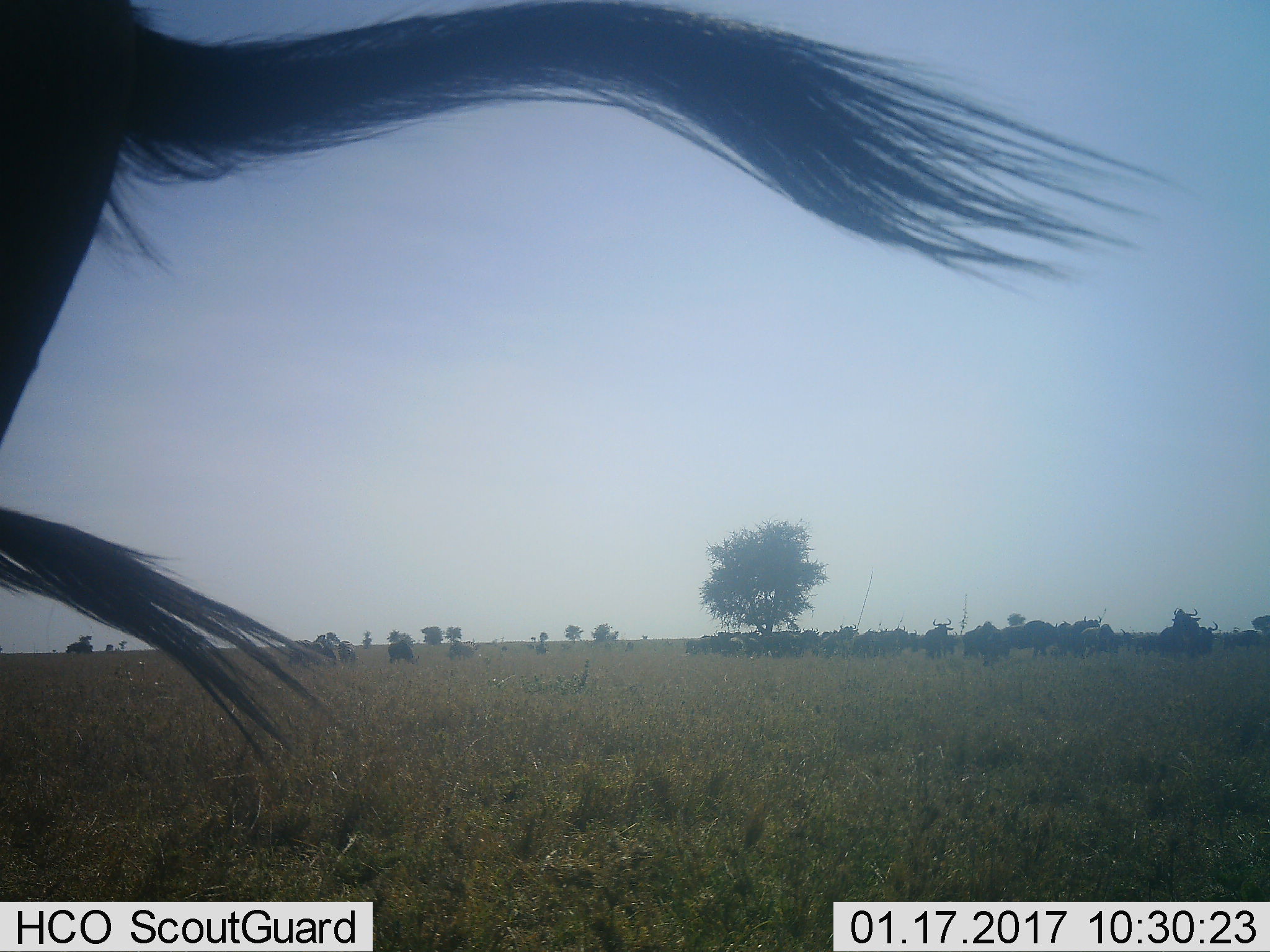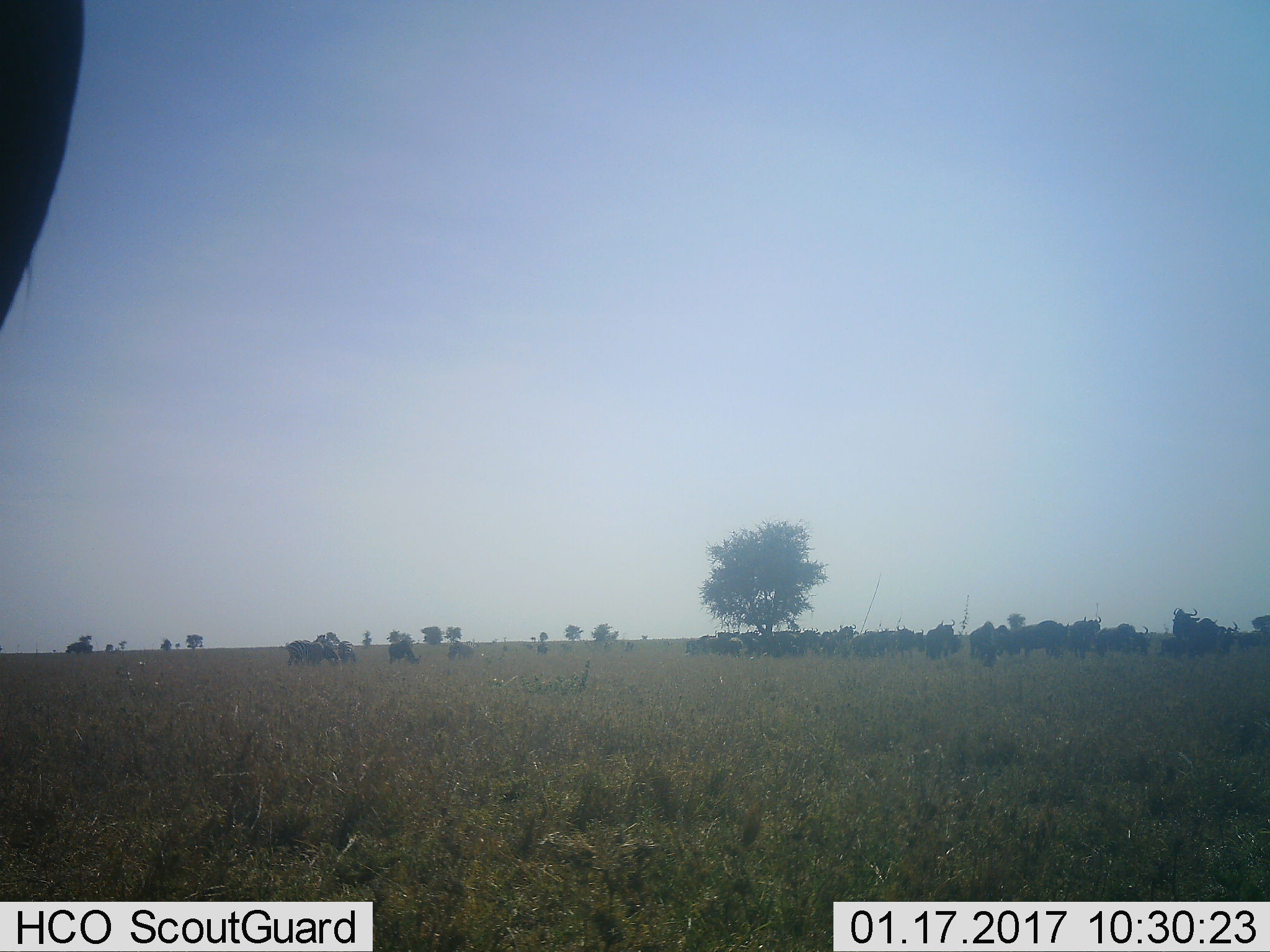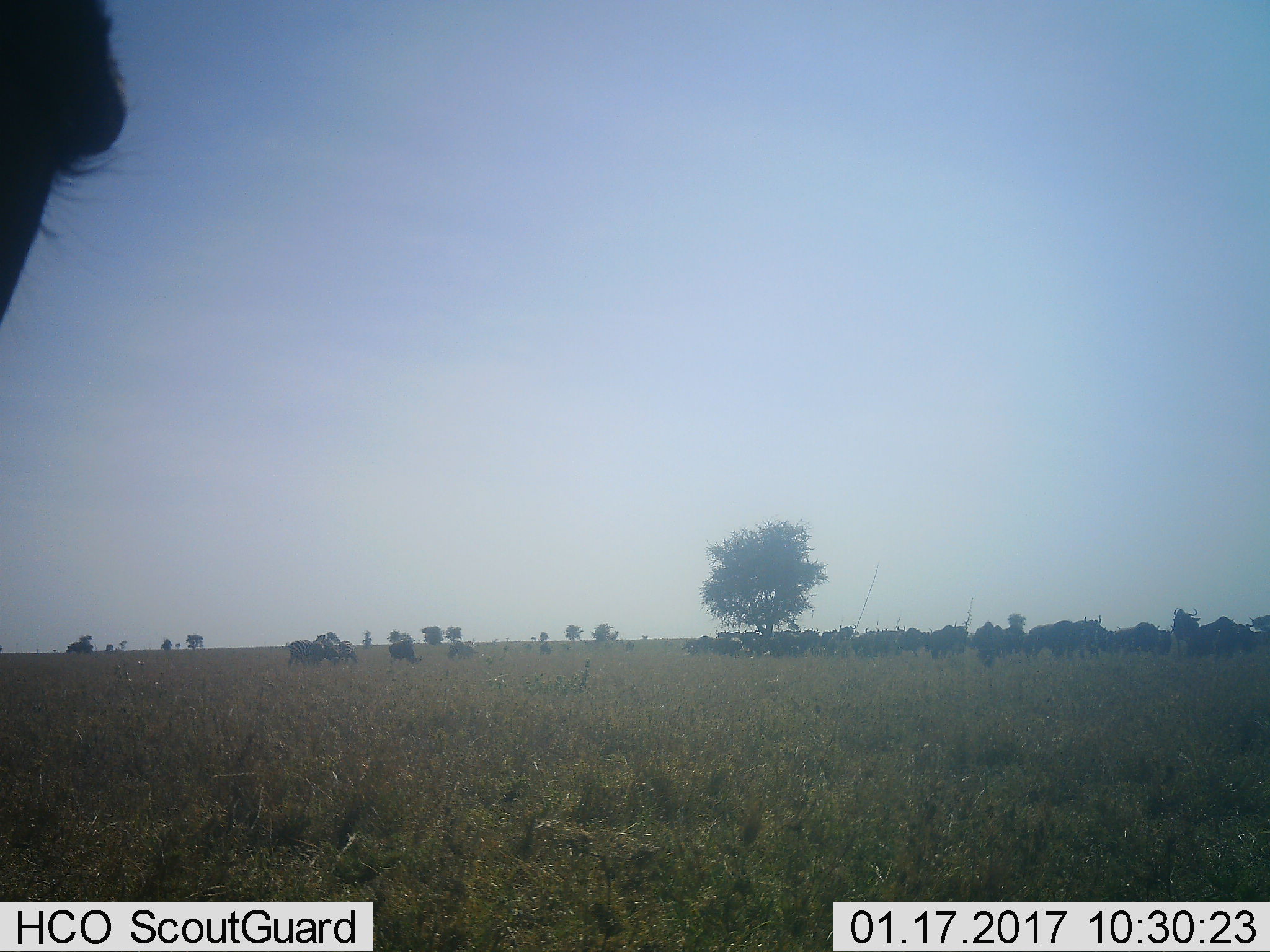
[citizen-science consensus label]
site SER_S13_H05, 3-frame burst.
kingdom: Animalia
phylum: Chordata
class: Mammalia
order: Artiodactyla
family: Bovidae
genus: Connochaetes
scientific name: Connochaetes taurinus taurinus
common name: blue wildebeest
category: wildebeestblue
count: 11-50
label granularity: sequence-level